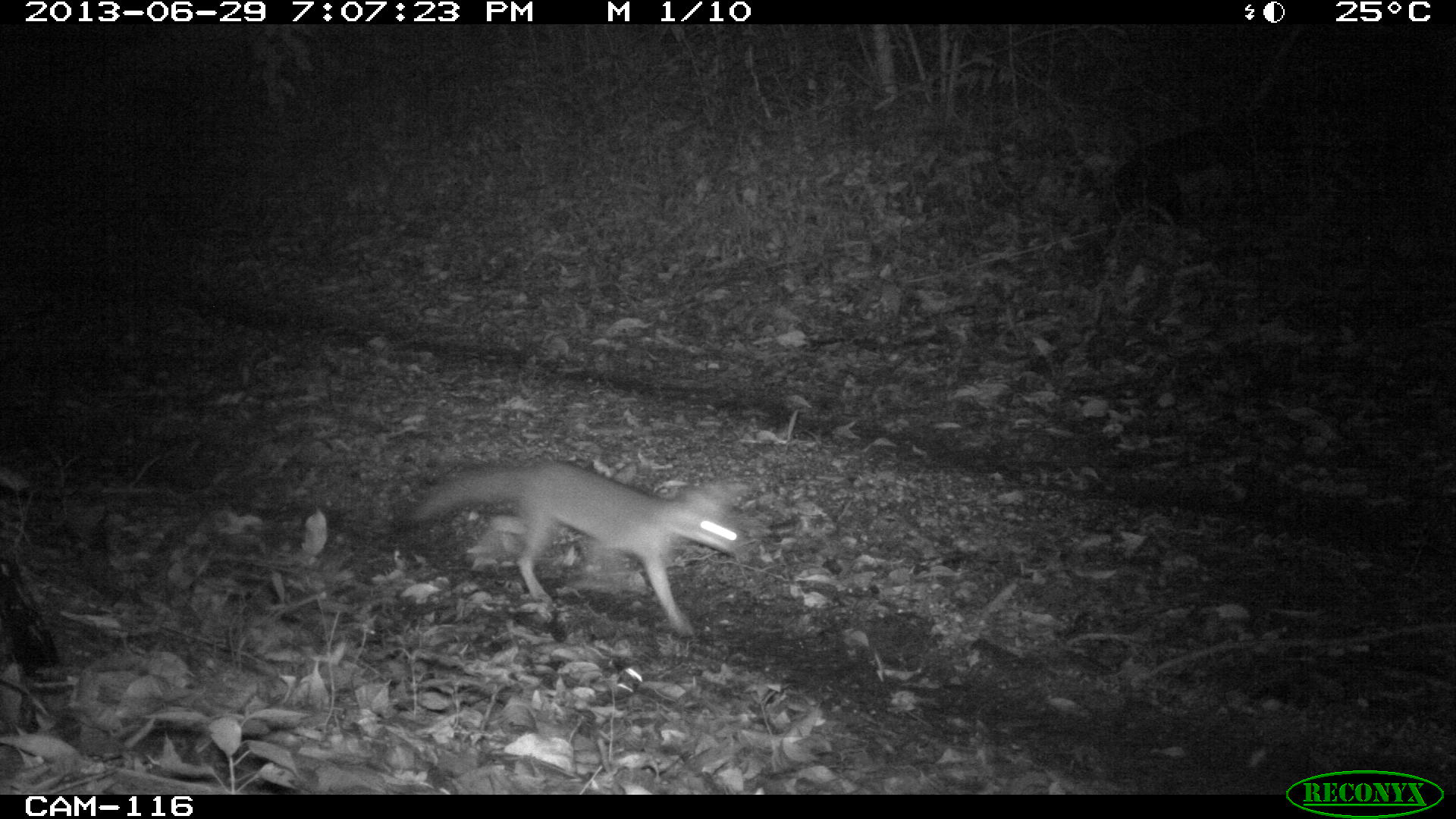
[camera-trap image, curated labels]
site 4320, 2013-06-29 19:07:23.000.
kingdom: Animalia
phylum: Chordata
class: Mammalia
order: Carnivora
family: Canidae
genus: Urocyon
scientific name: Urocyon cinereoargenteus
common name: gray fox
Urocyon cinereoargenteus (gray fox), count 1.